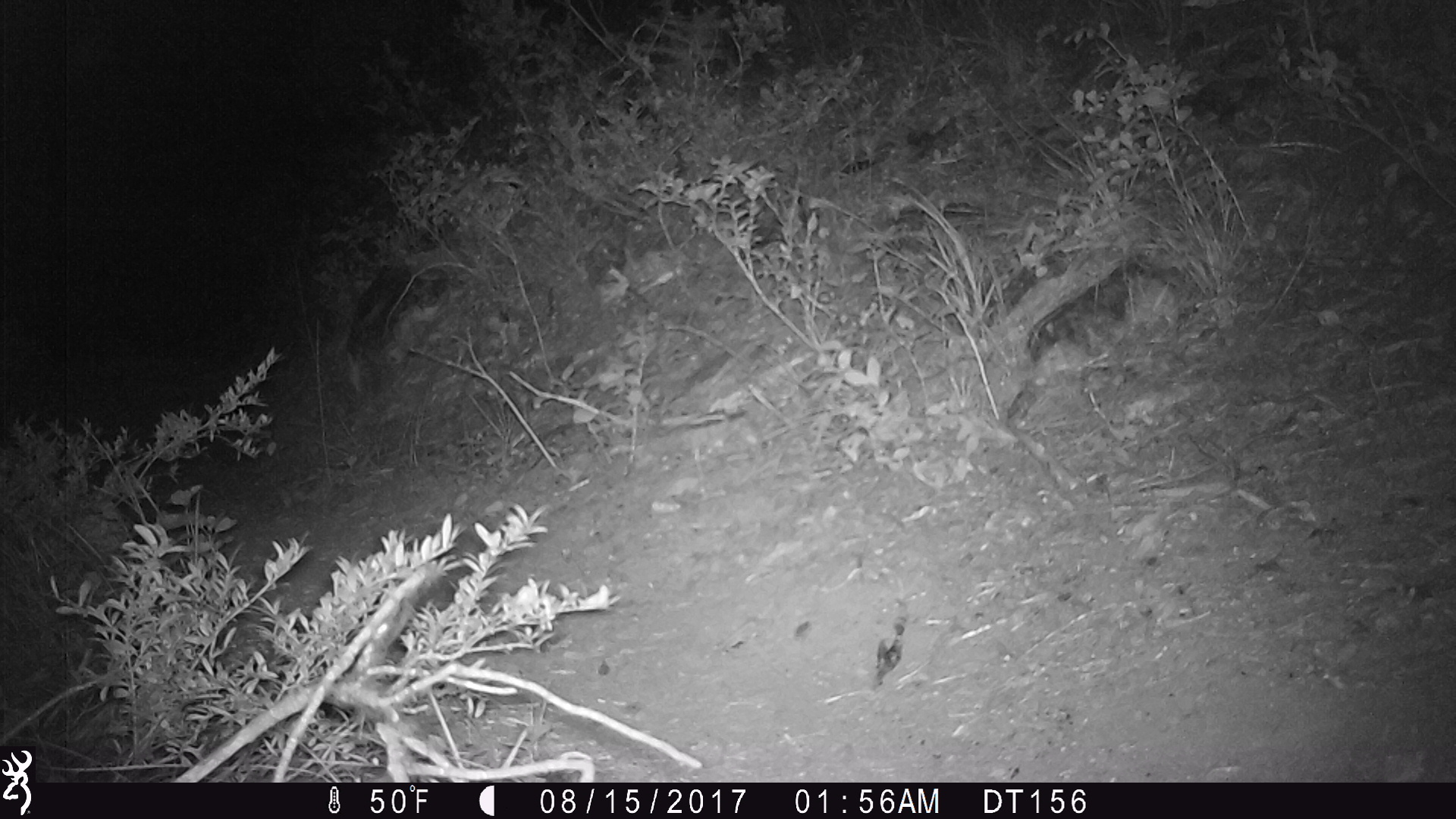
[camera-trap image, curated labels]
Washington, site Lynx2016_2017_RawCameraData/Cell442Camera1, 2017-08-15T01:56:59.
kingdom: Animalia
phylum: Chordata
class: Mammalia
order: Lagomorpha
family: Leporidae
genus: Lepus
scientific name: Lepus americanus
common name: snowshoe hare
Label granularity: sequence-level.